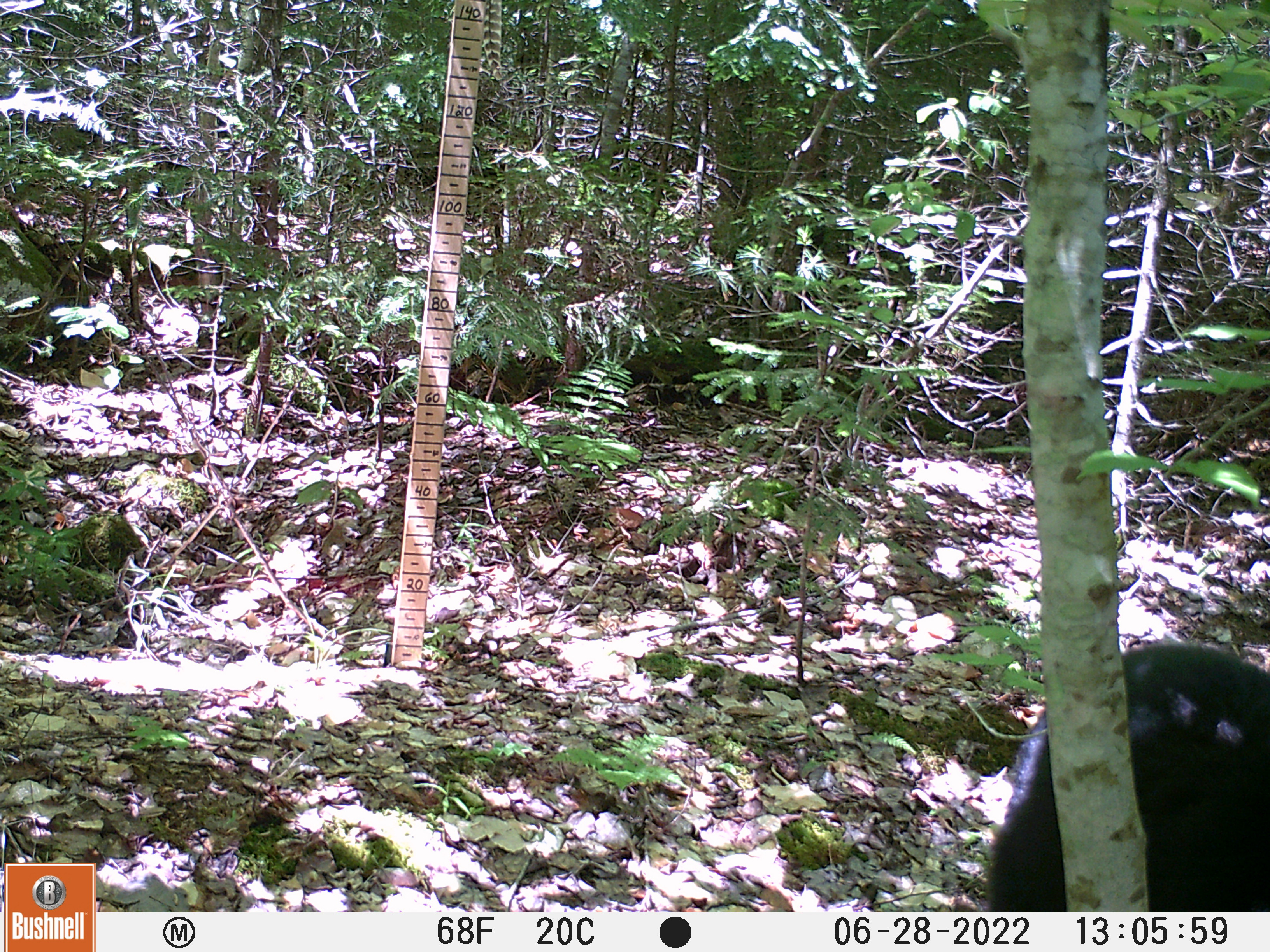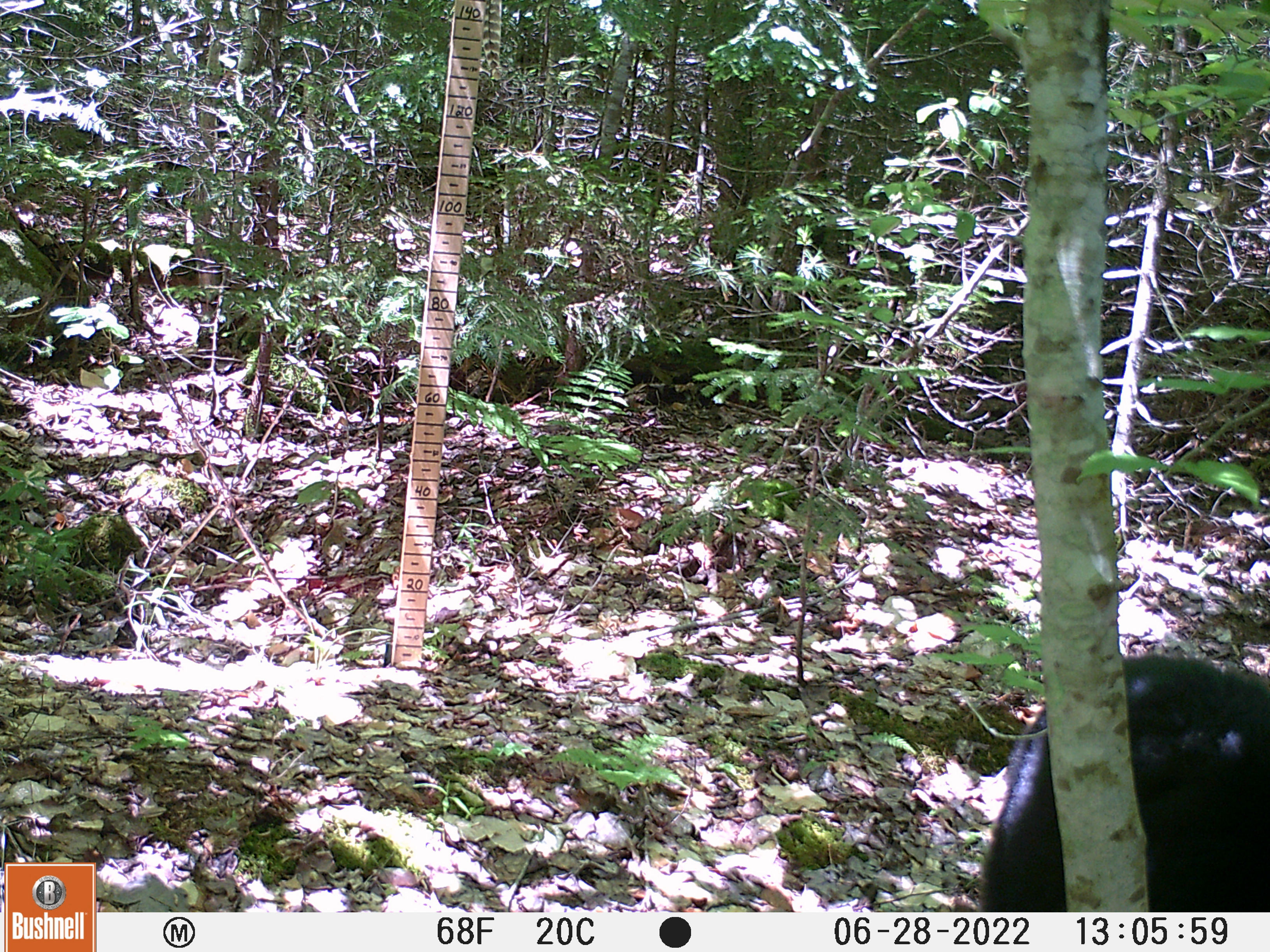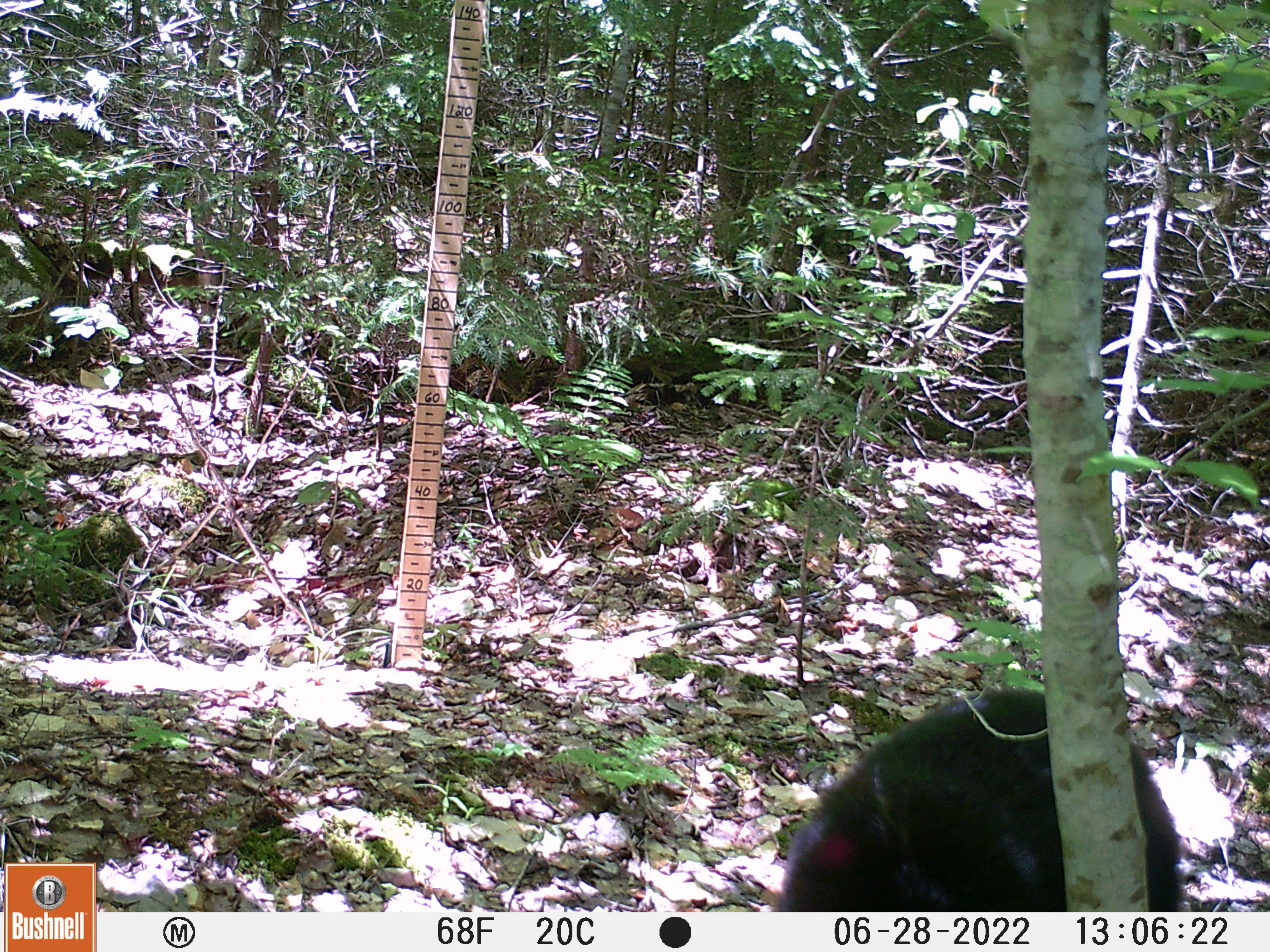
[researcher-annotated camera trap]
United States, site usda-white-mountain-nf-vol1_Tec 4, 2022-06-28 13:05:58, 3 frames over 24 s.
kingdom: Animalia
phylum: Chordata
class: Mammalia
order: Carnivora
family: Ursidae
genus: Ursus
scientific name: Ursus americanus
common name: black bear